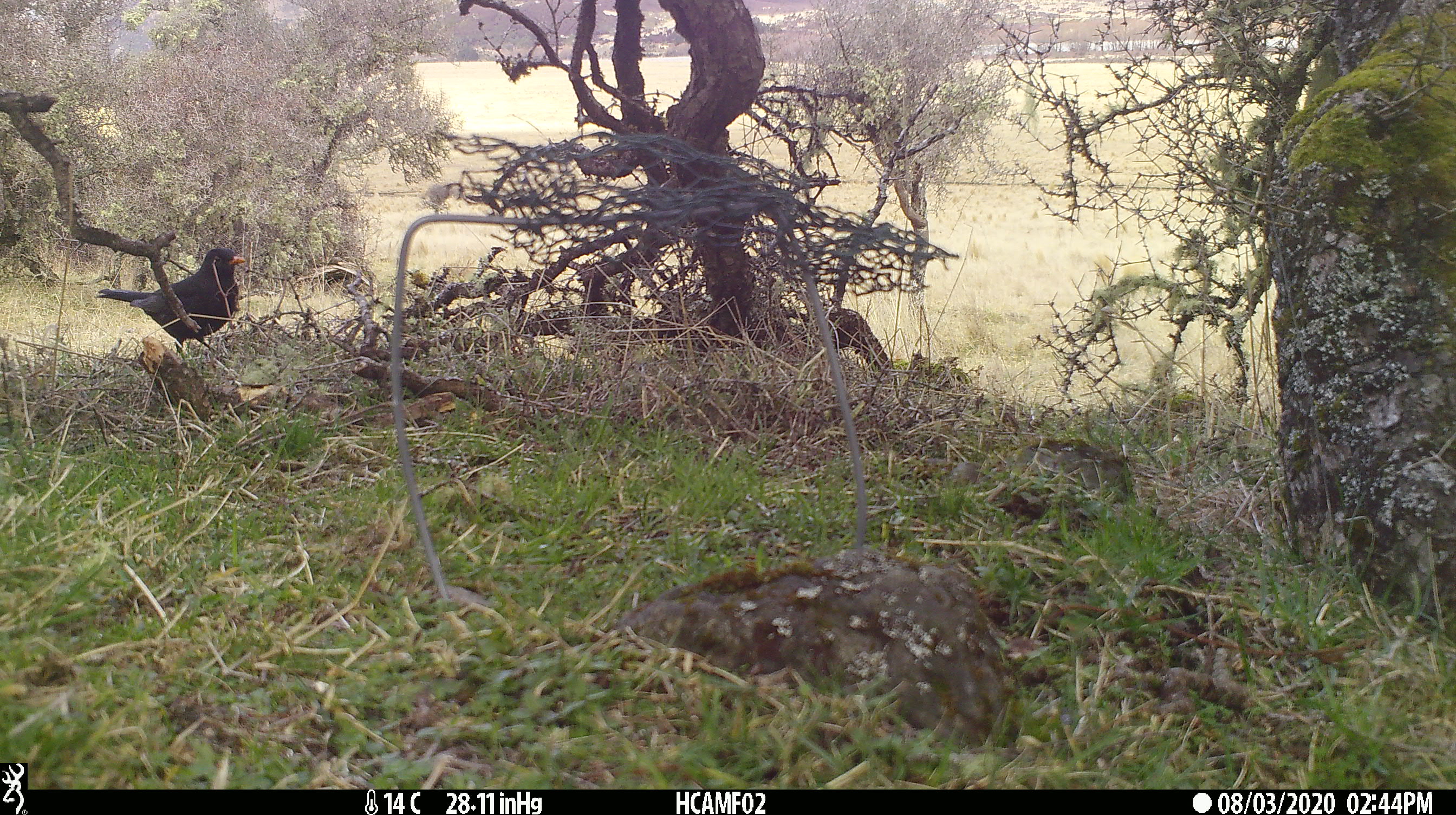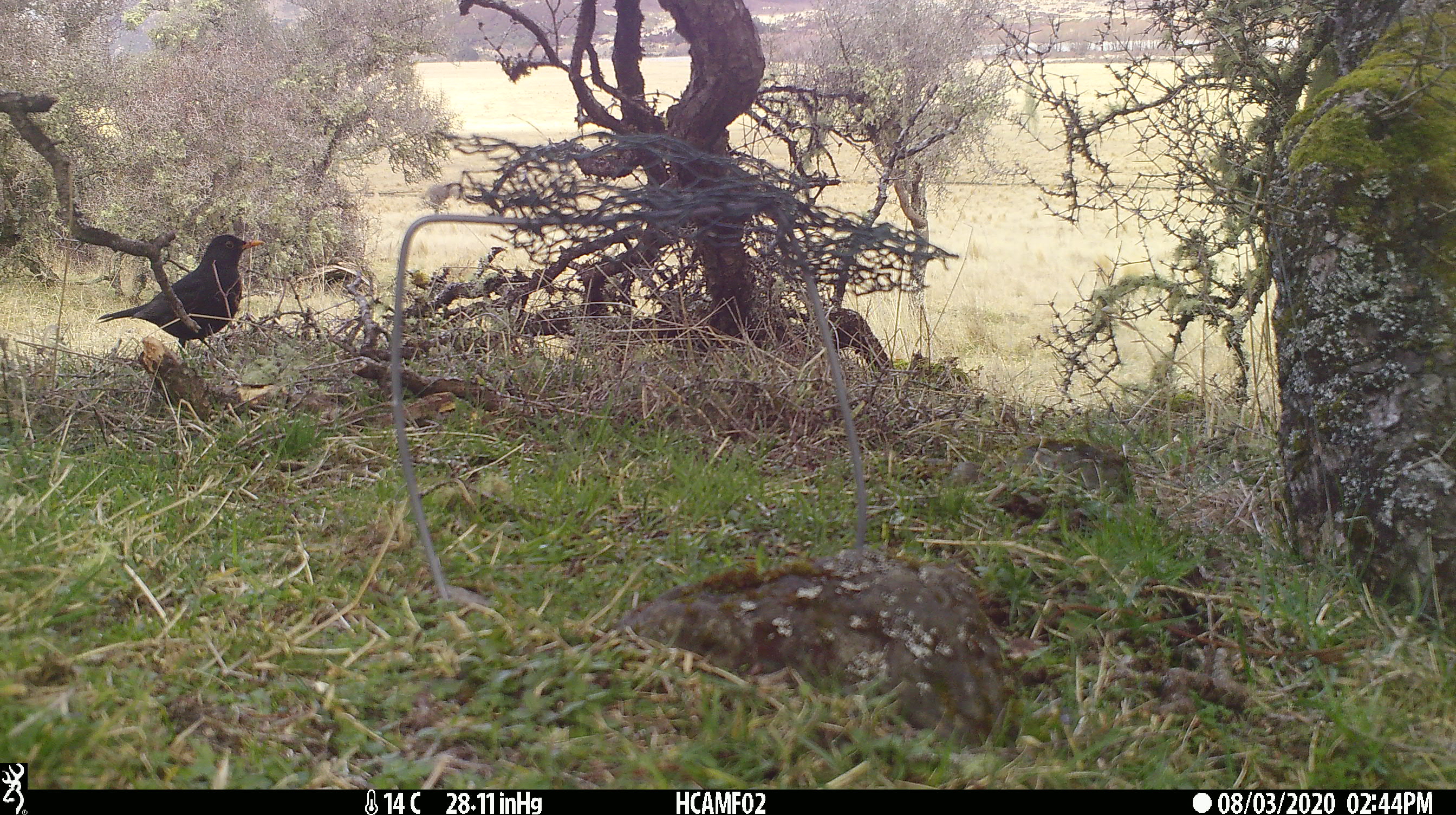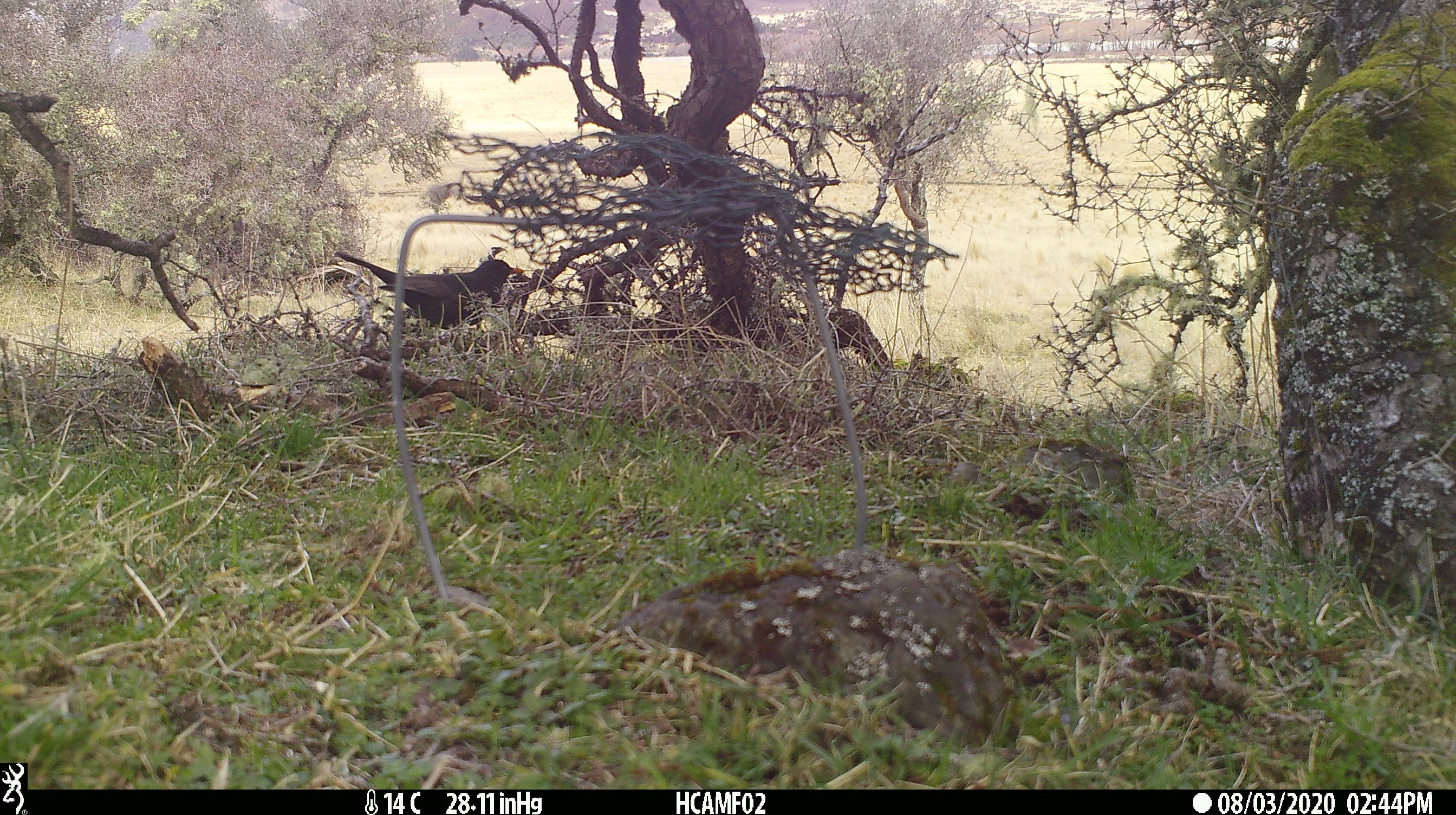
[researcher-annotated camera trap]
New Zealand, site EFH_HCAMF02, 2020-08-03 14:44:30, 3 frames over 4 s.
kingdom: Animalia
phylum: Chordata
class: Aves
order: Passeriformes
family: Turdidae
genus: Turdus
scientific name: Turdus merula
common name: eurasian blackbird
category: blackbird